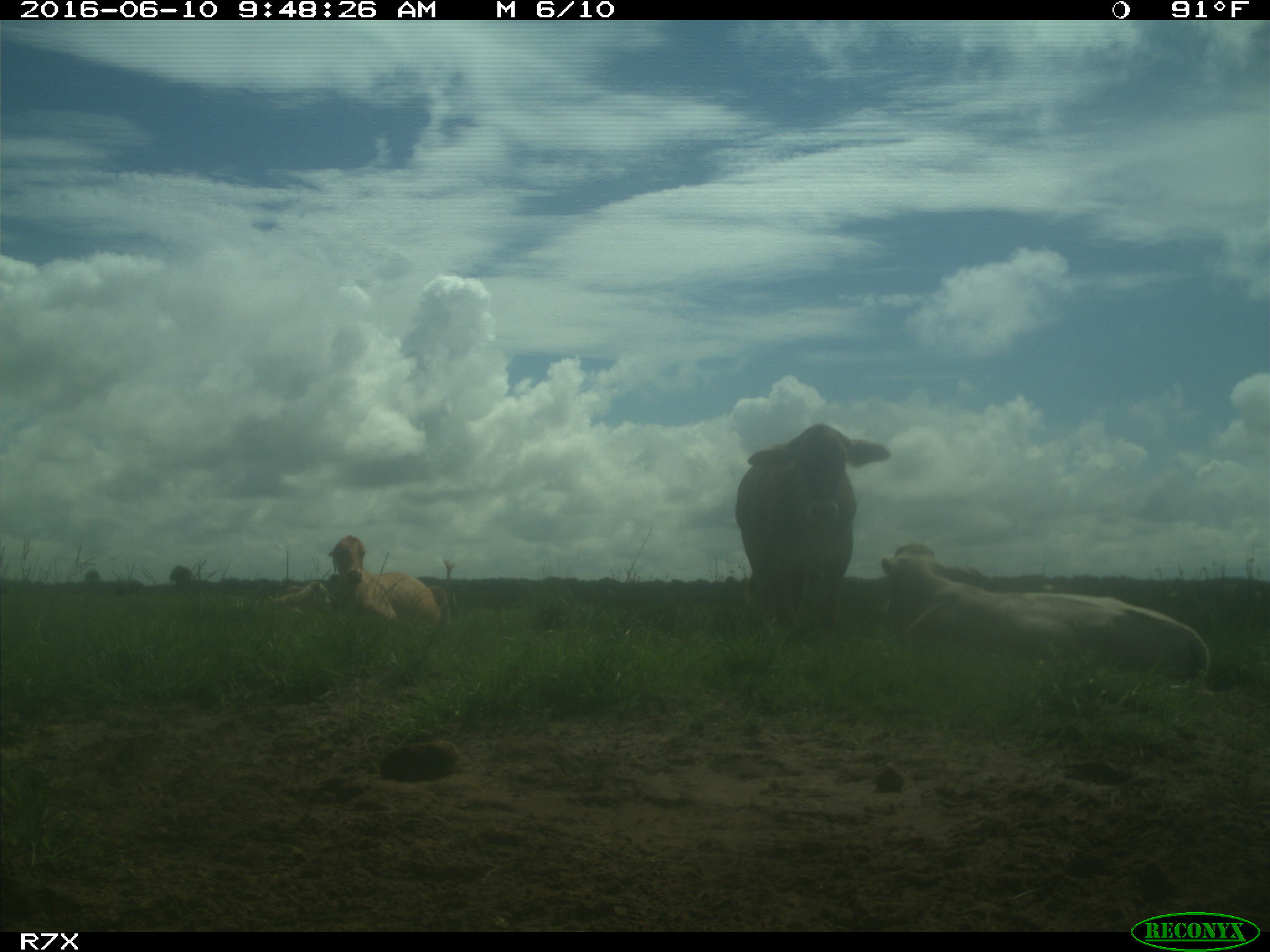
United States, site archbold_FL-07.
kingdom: Animalia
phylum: Chordata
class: Mammalia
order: Artiodactyla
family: Bovidae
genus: Bos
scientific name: Bos taurus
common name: domestic cow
Bos taurus (domestic cow).